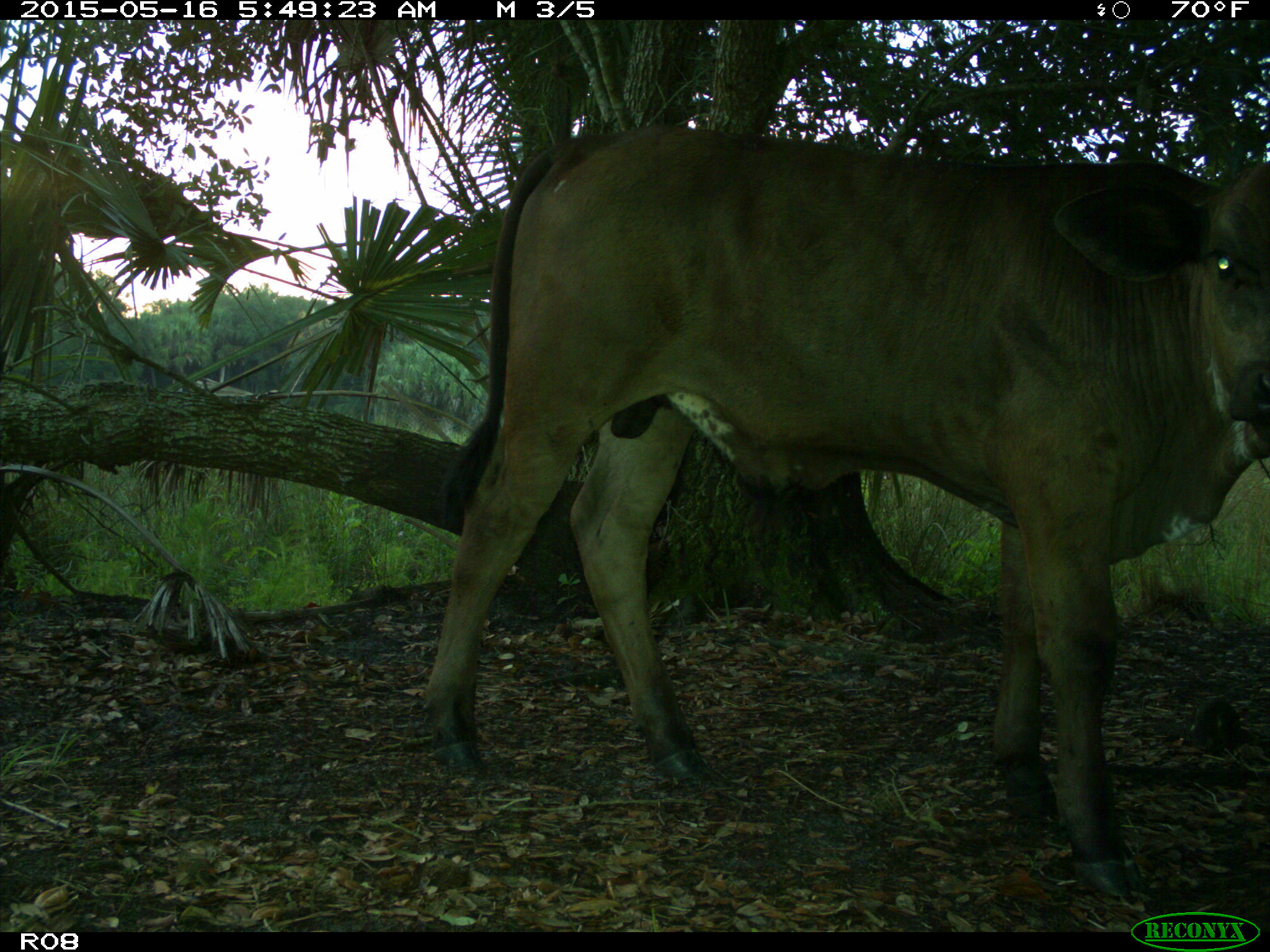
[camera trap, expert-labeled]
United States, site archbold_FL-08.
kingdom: Animalia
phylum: Chordata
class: Mammalia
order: Artiodactyla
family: Bovidae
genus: Bos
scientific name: Bos taurus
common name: domestic cow